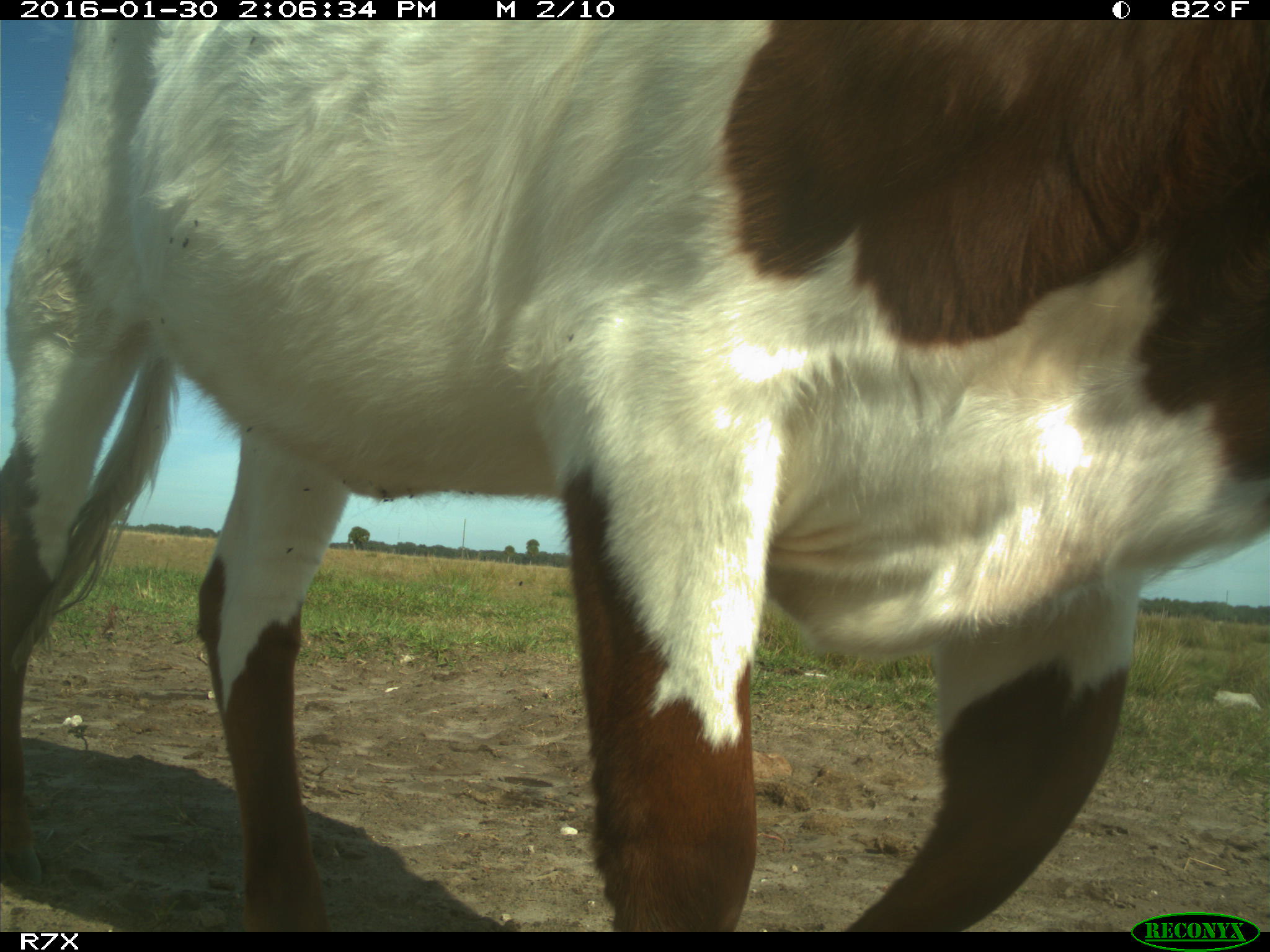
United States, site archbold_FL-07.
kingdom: Animalia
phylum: Chordata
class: Mammalia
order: Artiodactyla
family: Bovidae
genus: Bos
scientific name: Bos taurus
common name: domestic cow